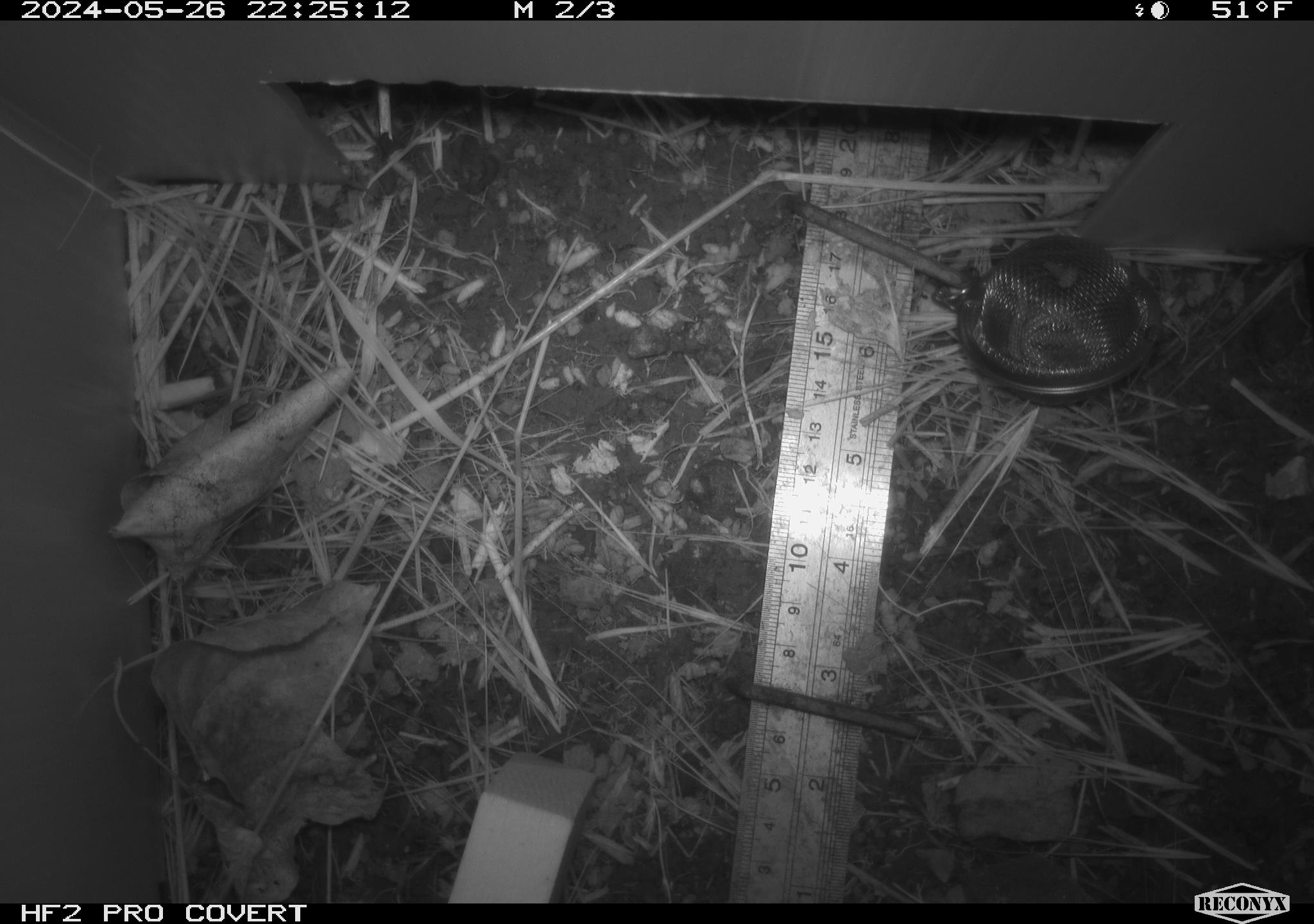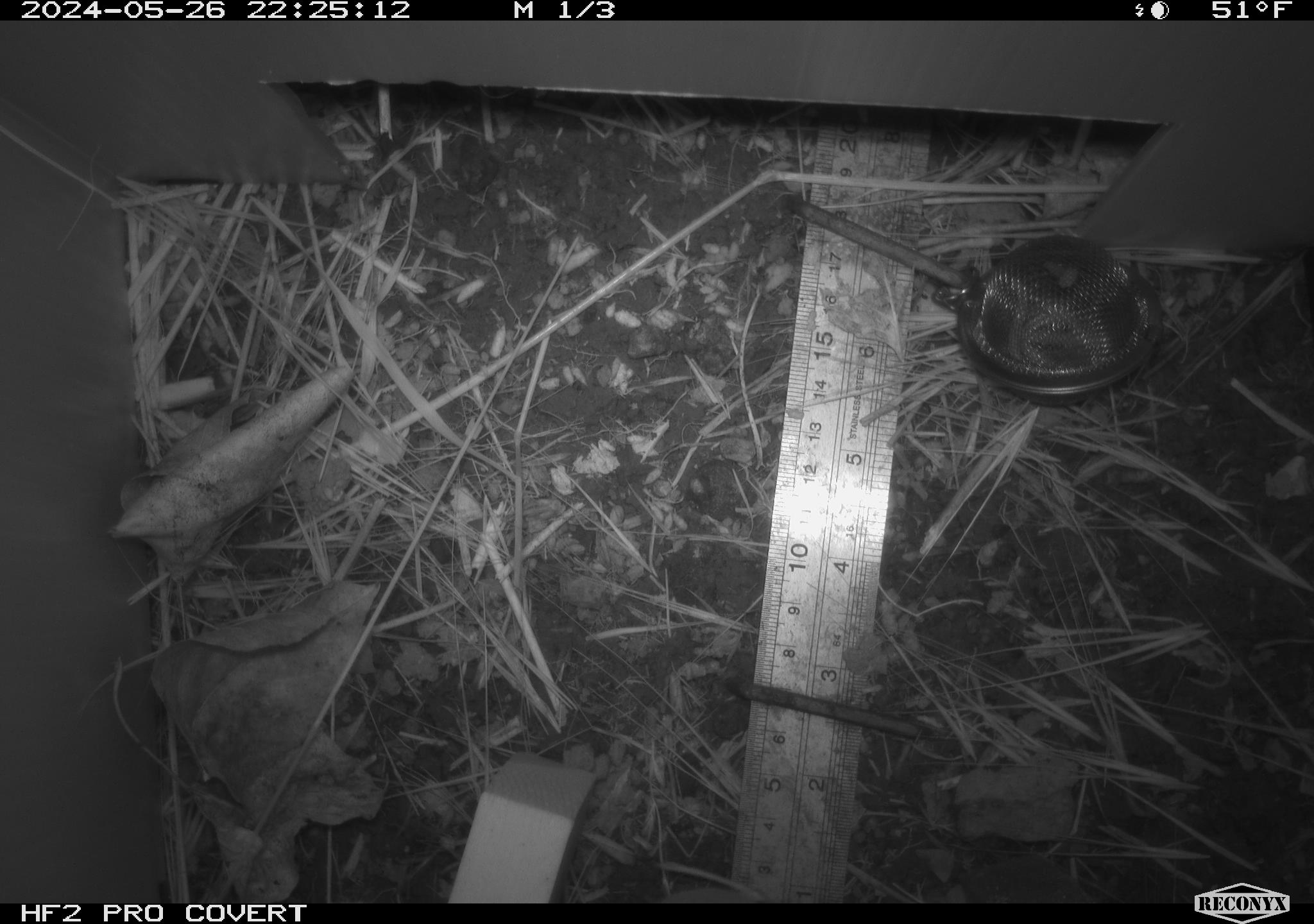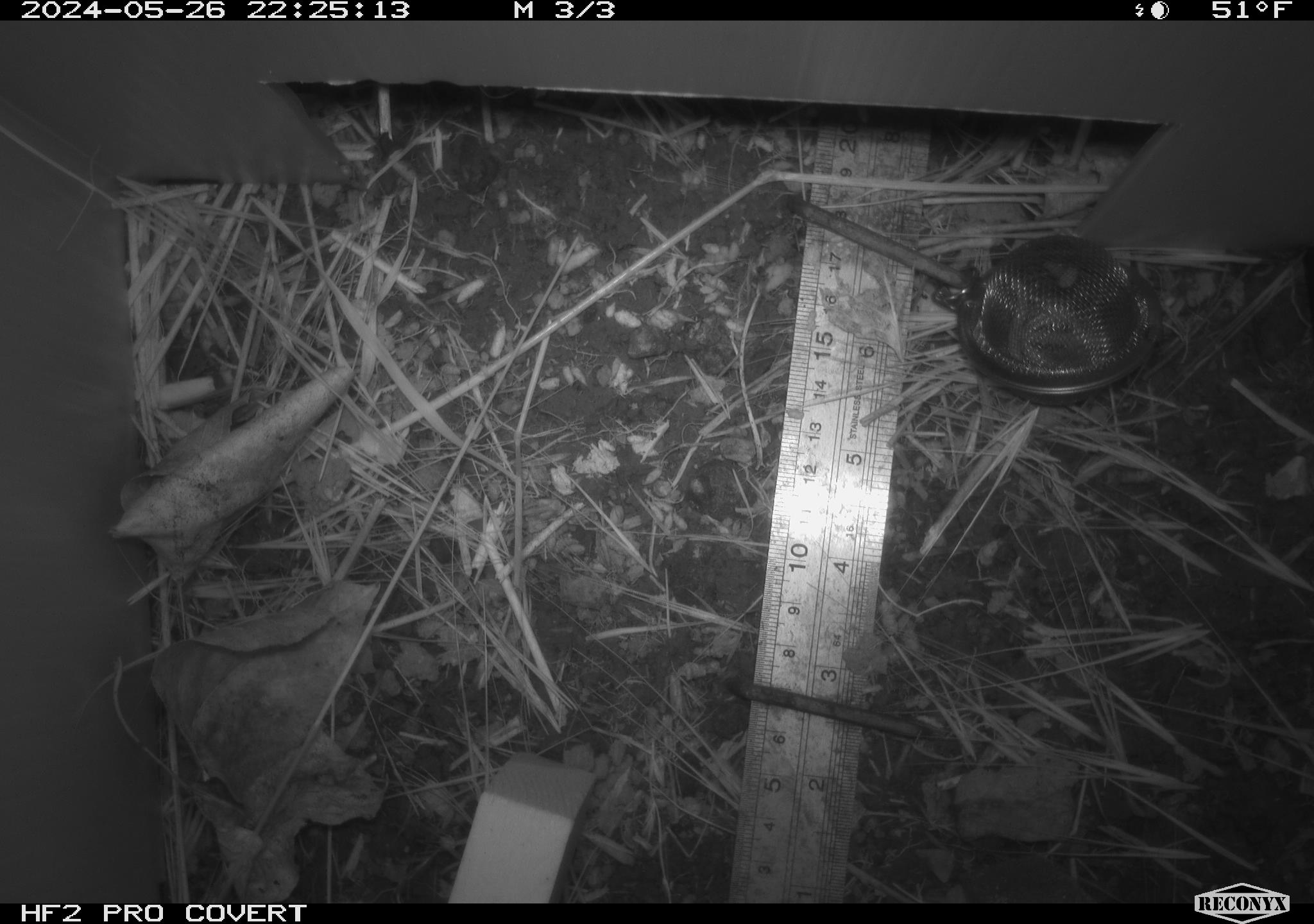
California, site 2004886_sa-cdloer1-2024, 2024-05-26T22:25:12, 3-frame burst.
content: unidentified animal